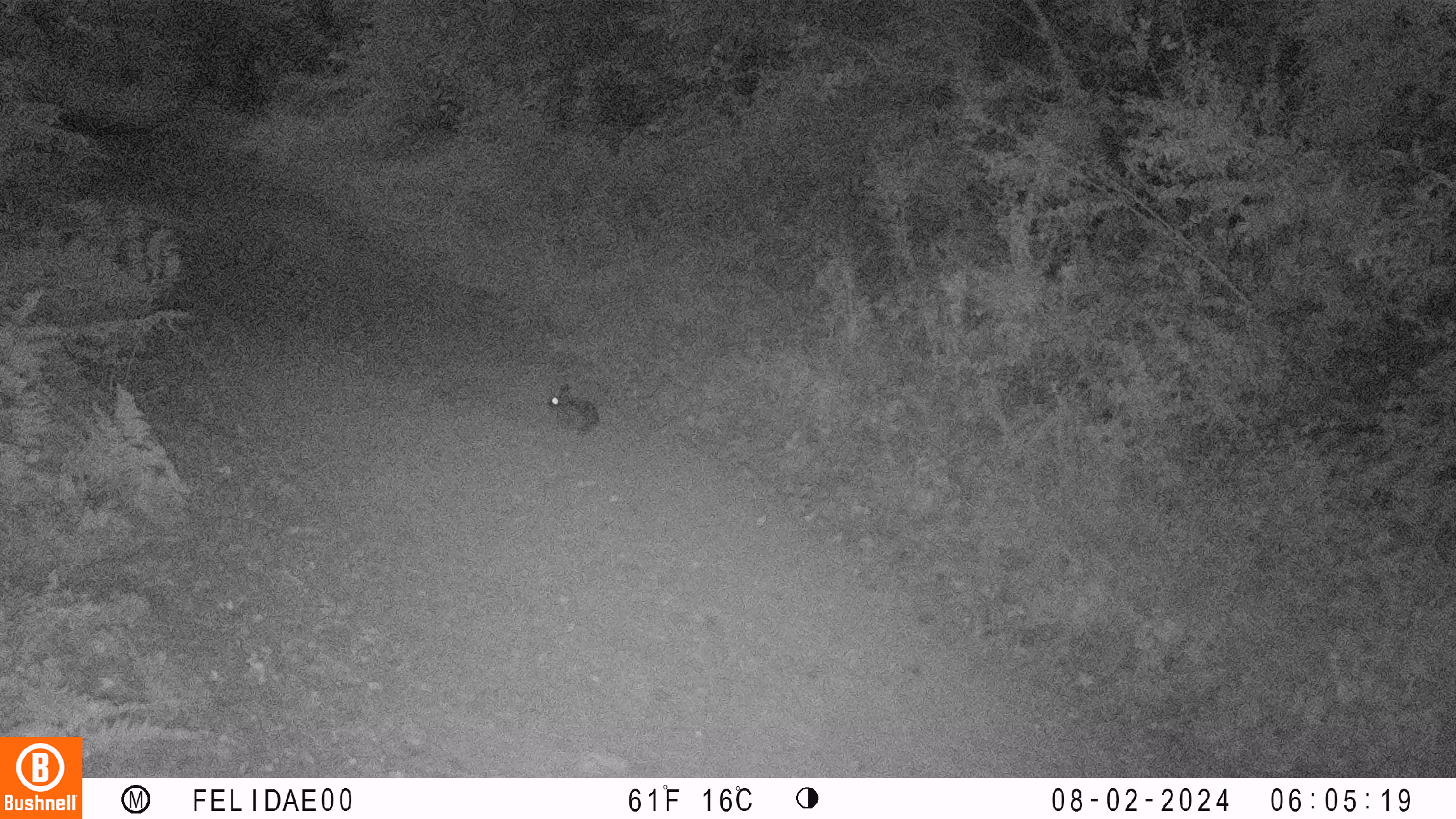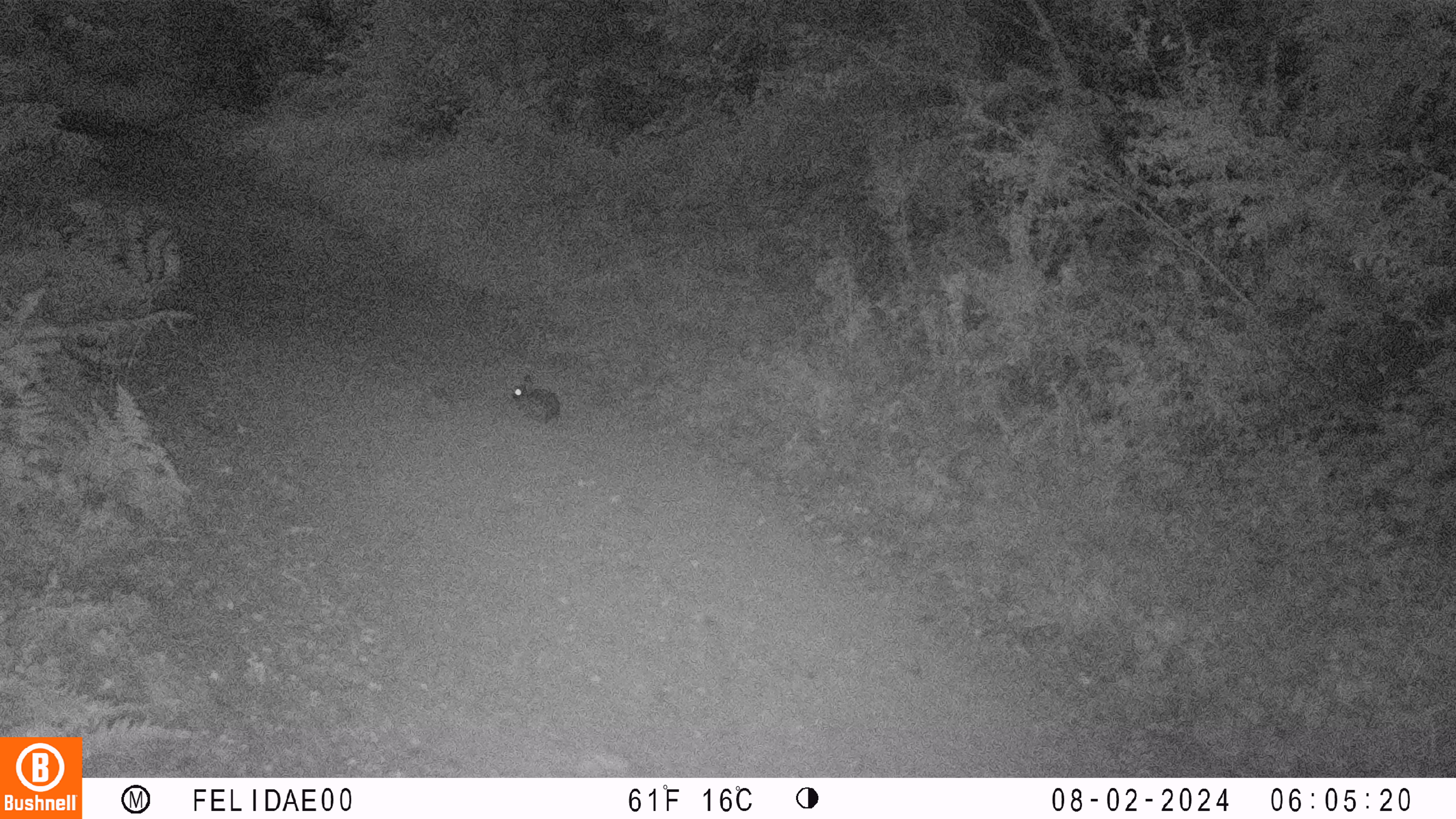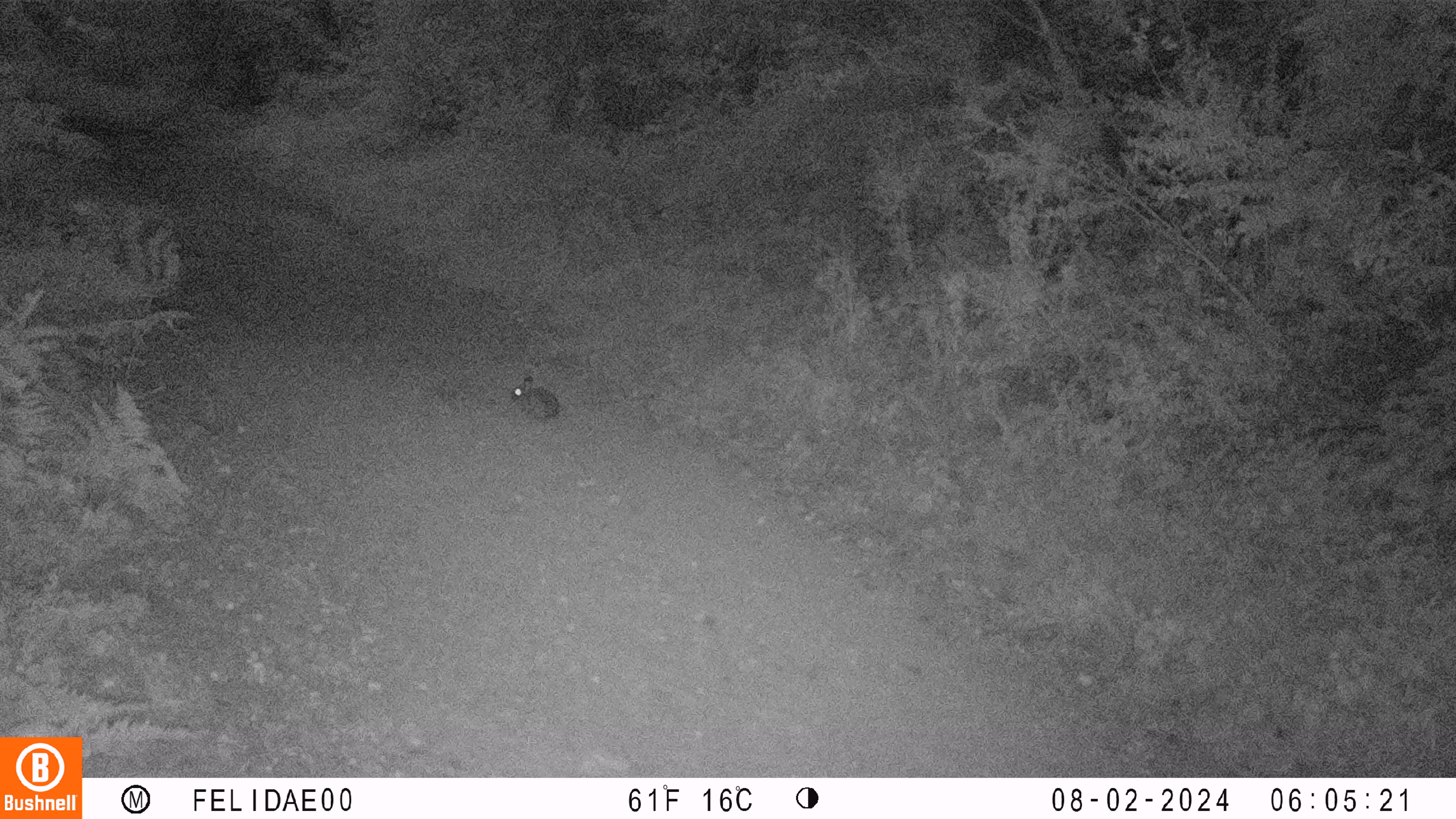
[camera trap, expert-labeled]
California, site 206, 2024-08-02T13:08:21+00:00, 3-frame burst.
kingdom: Animalia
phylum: Chordata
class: Mammalia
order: Lagomorpha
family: Leporidae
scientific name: Leporidae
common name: rabbit